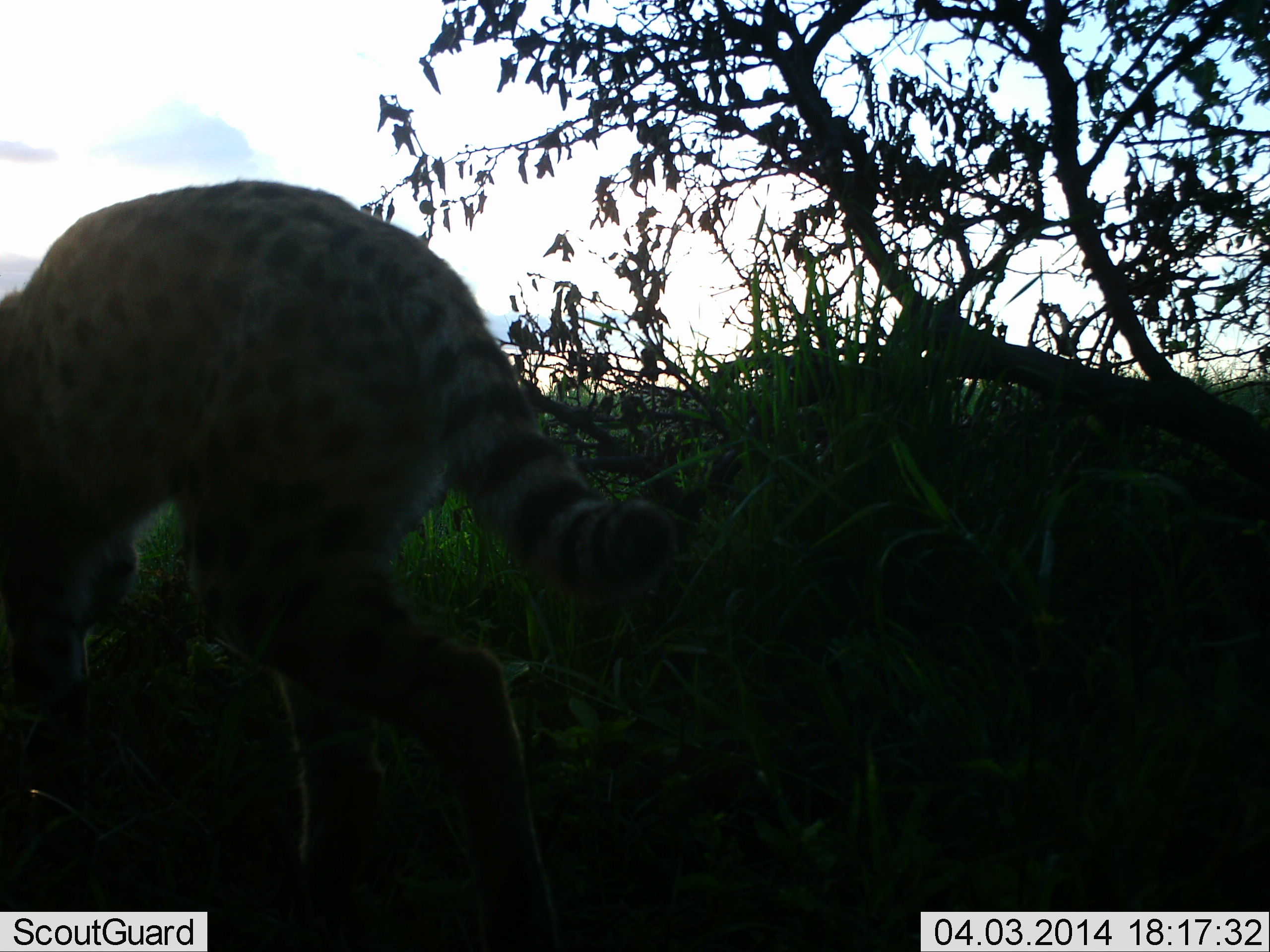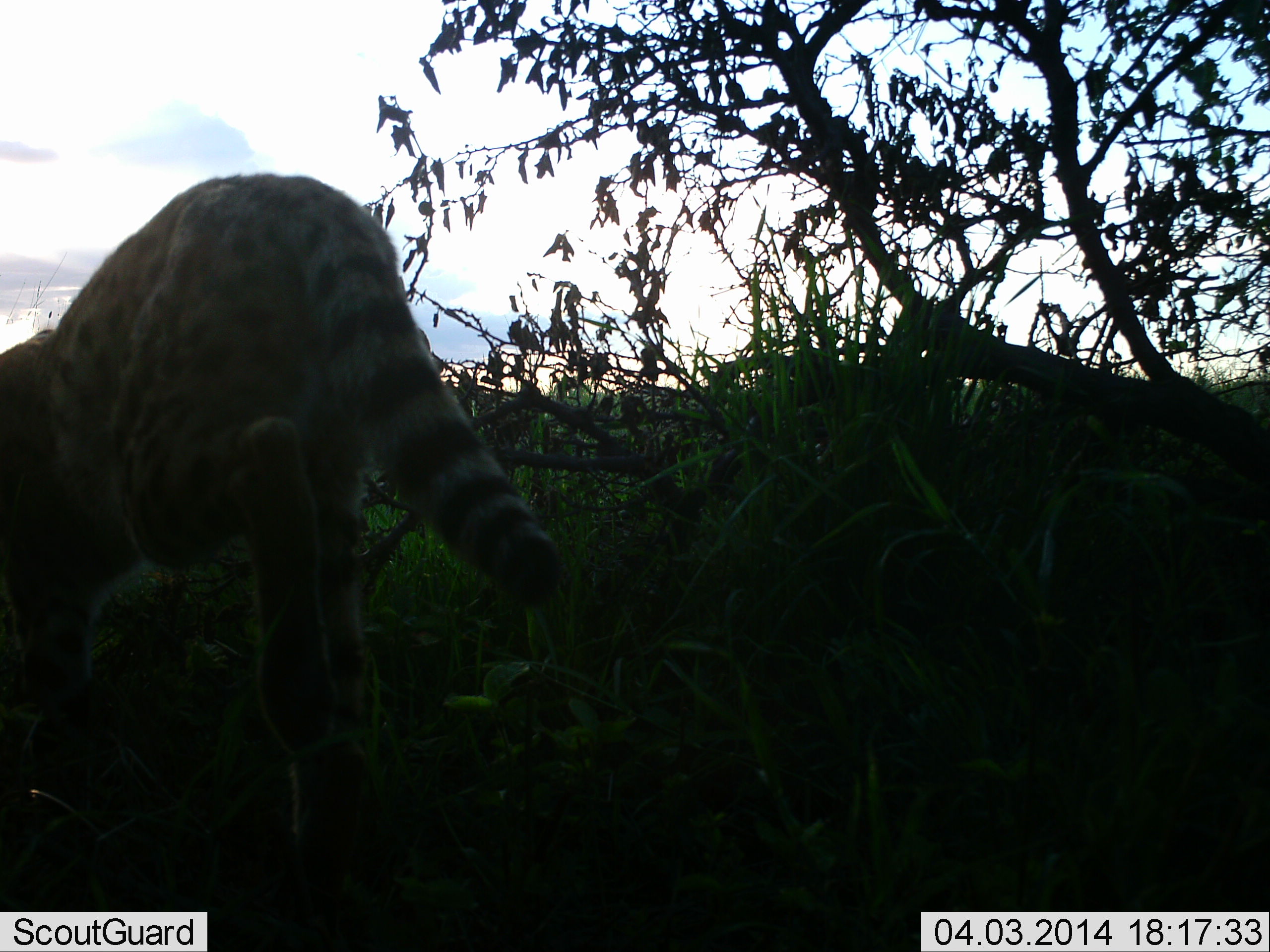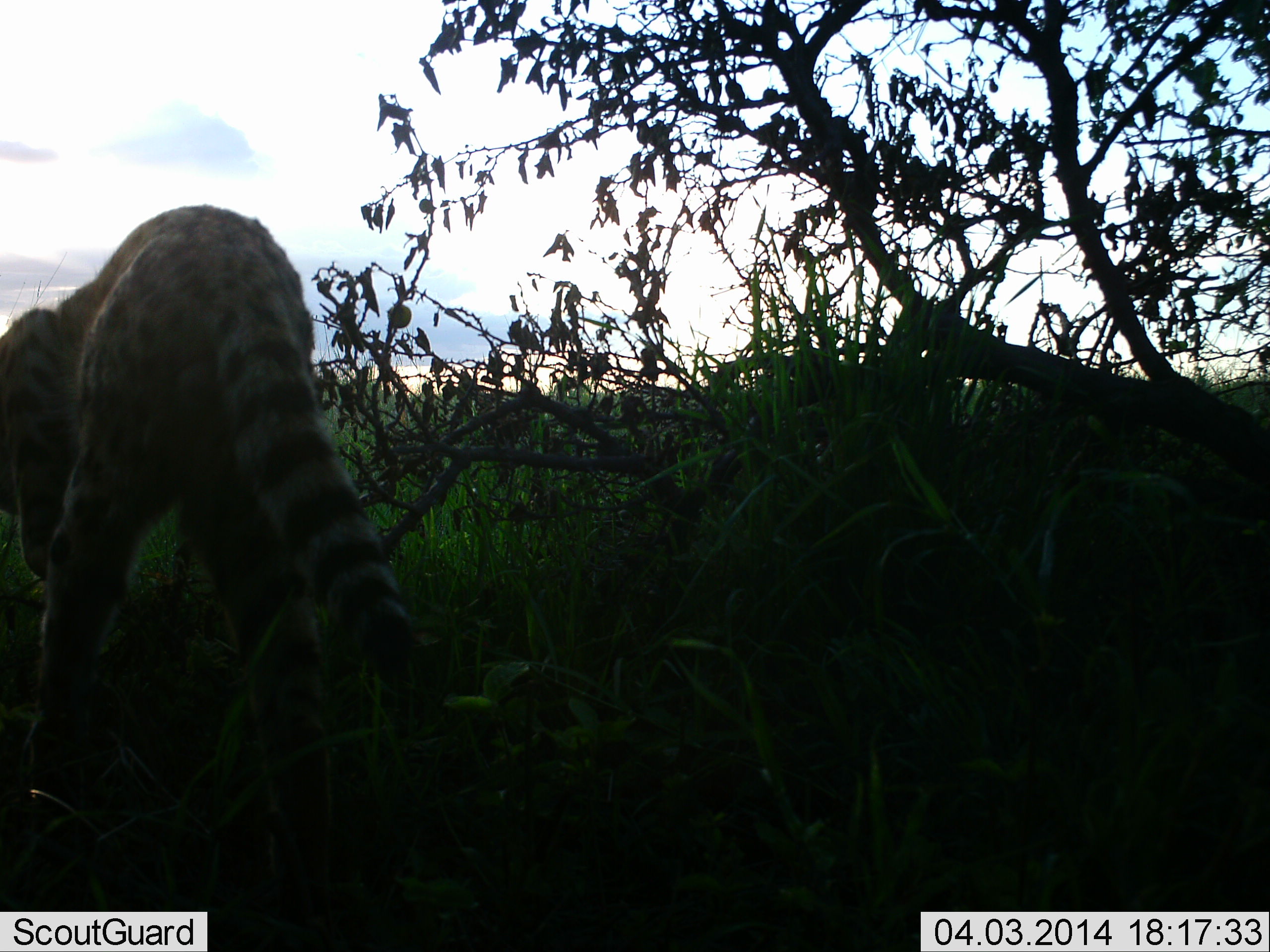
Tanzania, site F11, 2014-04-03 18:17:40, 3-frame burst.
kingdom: Animalia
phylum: Chordata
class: Mammalia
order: Carnivora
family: Felidae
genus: Leptailurus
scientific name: Leptailurus serval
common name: serval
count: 1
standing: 10%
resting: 0%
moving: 90%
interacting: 0%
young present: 0%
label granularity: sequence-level